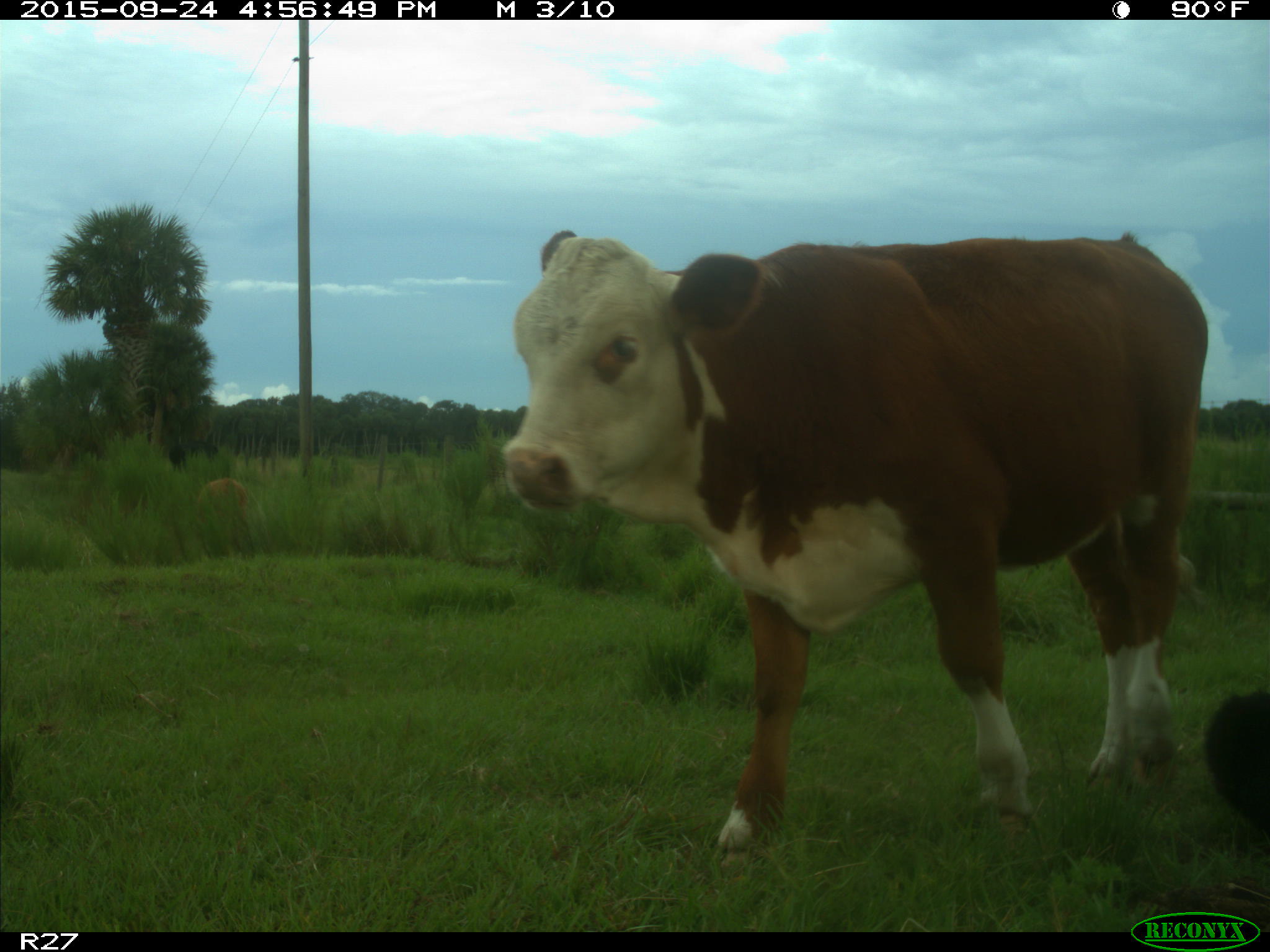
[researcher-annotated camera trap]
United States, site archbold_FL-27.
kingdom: Animalia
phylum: Chordata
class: Mammalia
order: Artiodactyla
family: Bovidae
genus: Bos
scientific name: Bos taurus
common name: domestic cow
Bos taurus (domestic cow).